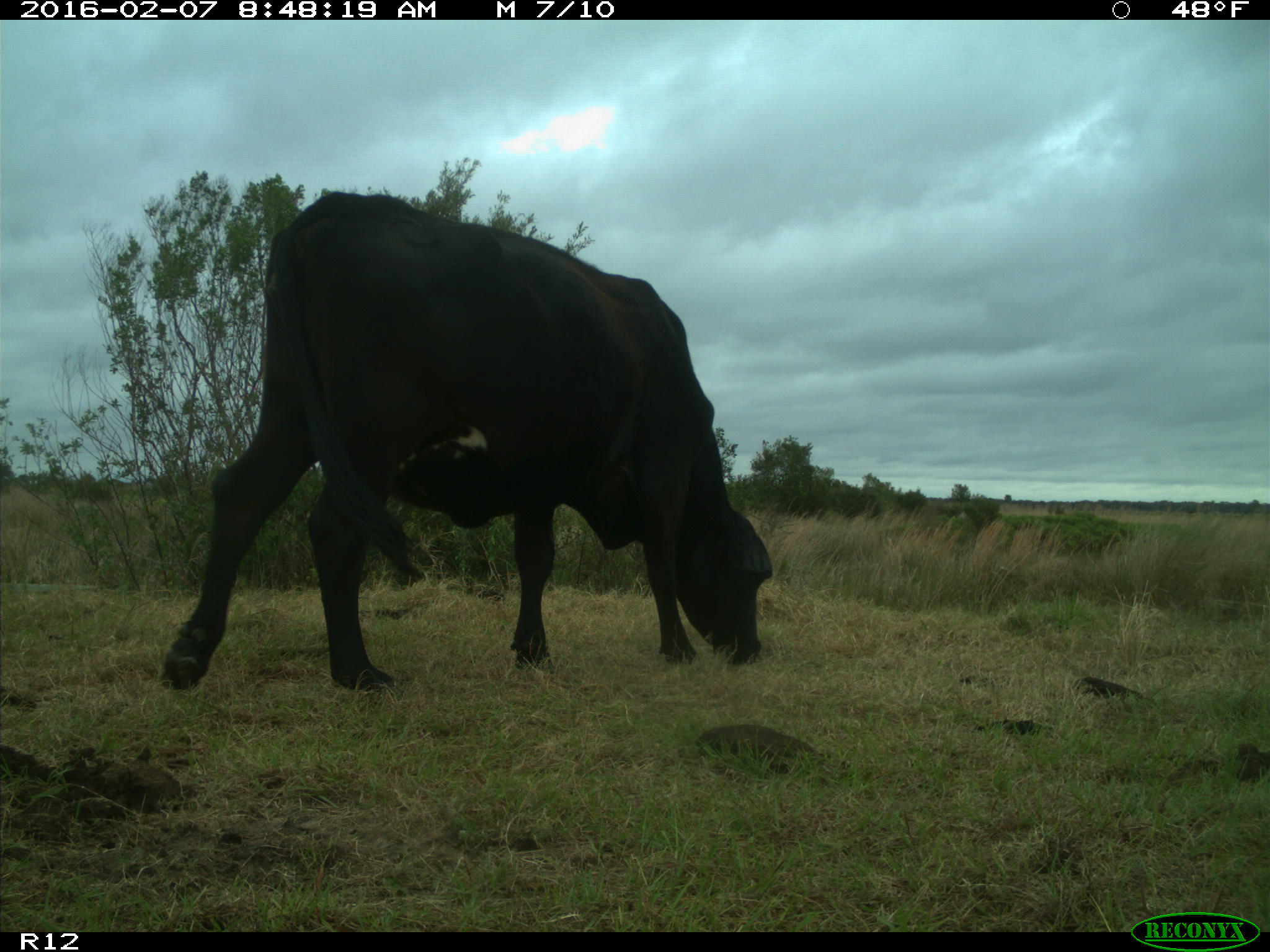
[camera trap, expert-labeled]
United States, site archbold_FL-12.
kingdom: Animalia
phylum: Chordata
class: Mammalia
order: Artiodactyla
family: Bovidae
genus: Bos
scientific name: Bos taurus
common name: domestic cow